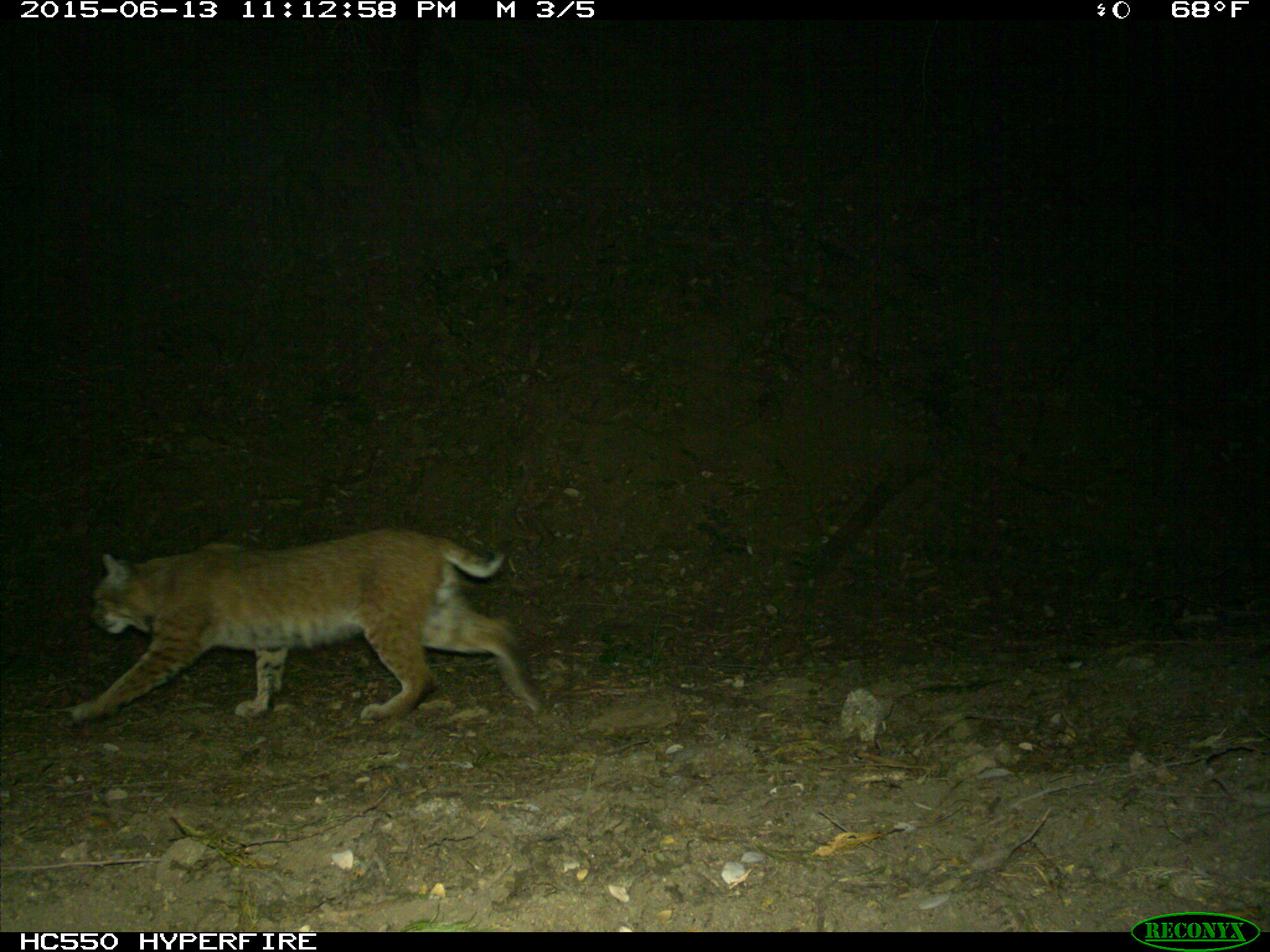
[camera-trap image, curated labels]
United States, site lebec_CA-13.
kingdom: Animalia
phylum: Chordata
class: Mammalia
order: Carnivora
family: Felidae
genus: Lynx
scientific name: Lynx rufus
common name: bobcat